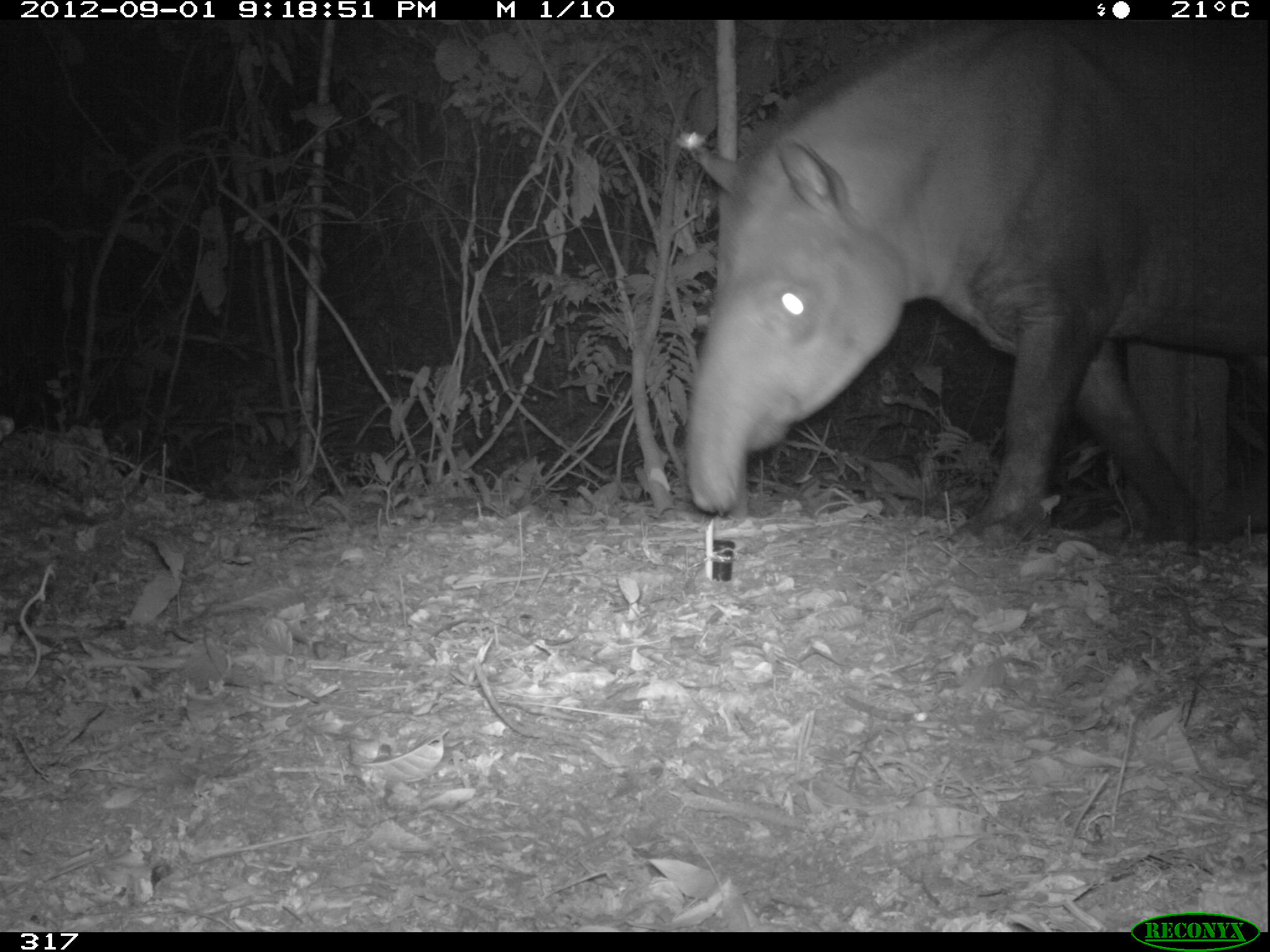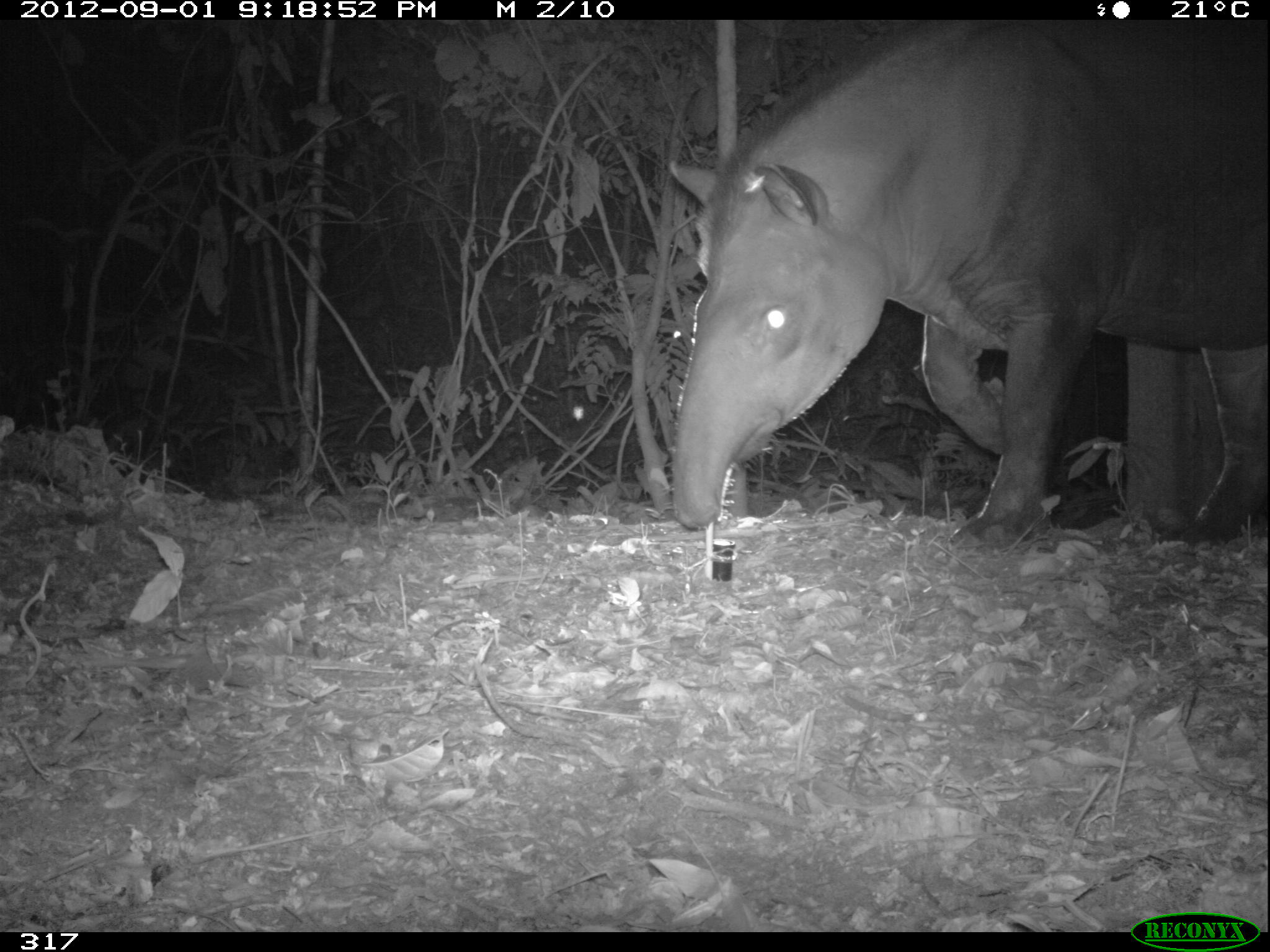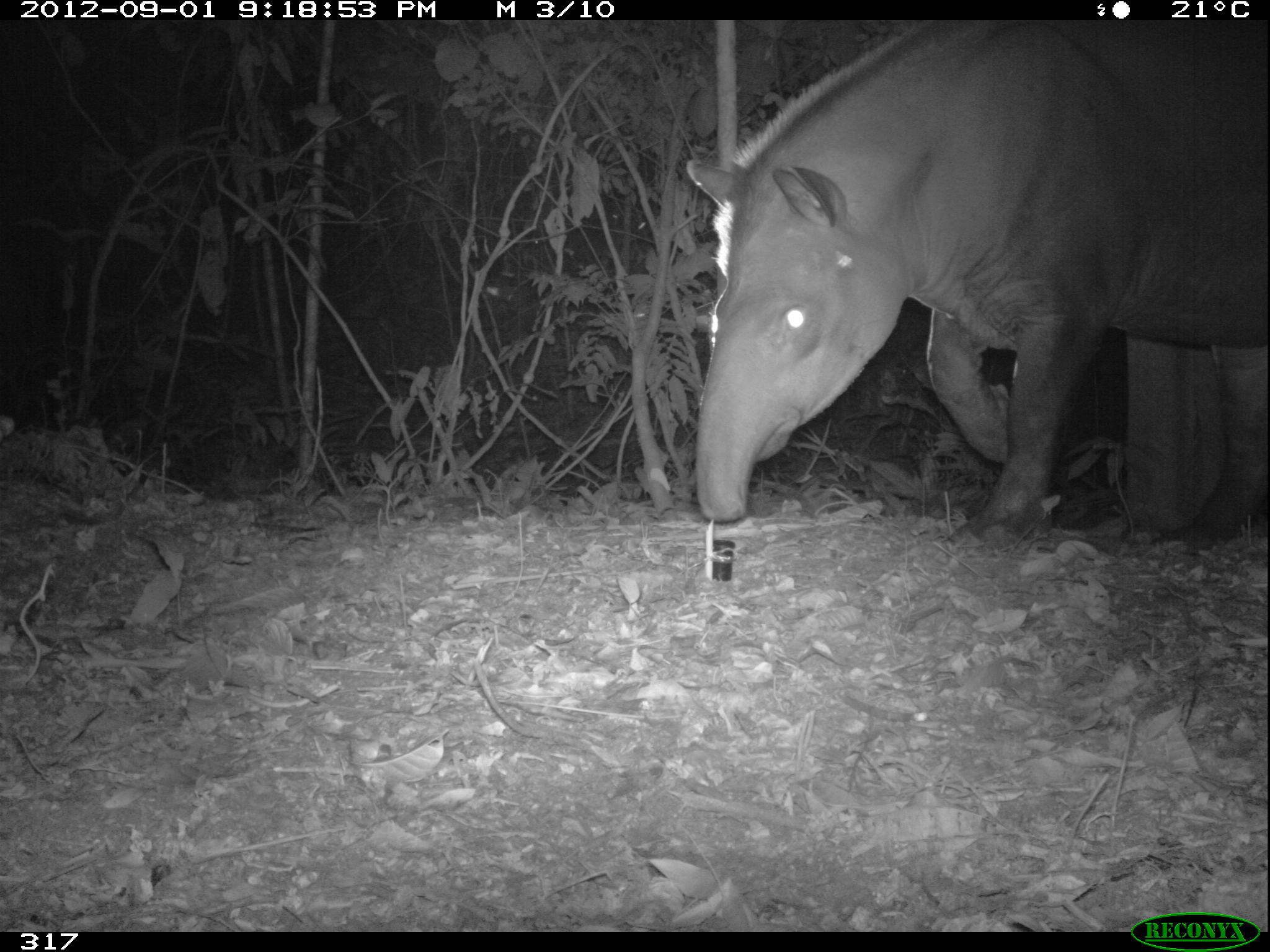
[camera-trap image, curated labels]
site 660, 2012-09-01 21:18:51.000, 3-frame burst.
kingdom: Animalia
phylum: Chordata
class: Mammalia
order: Perissodactyla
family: Tapiridae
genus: Tapirus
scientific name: Tapirus terrestris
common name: south american tapir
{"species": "Tapirus terrestris (south american tapir)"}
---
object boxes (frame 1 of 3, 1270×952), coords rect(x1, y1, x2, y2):
tapirus terrestris: rect(681, 20, 1265, 545)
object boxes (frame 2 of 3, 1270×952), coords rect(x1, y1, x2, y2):
tapirus terrestris: rect(670, 20, 1265, 545)